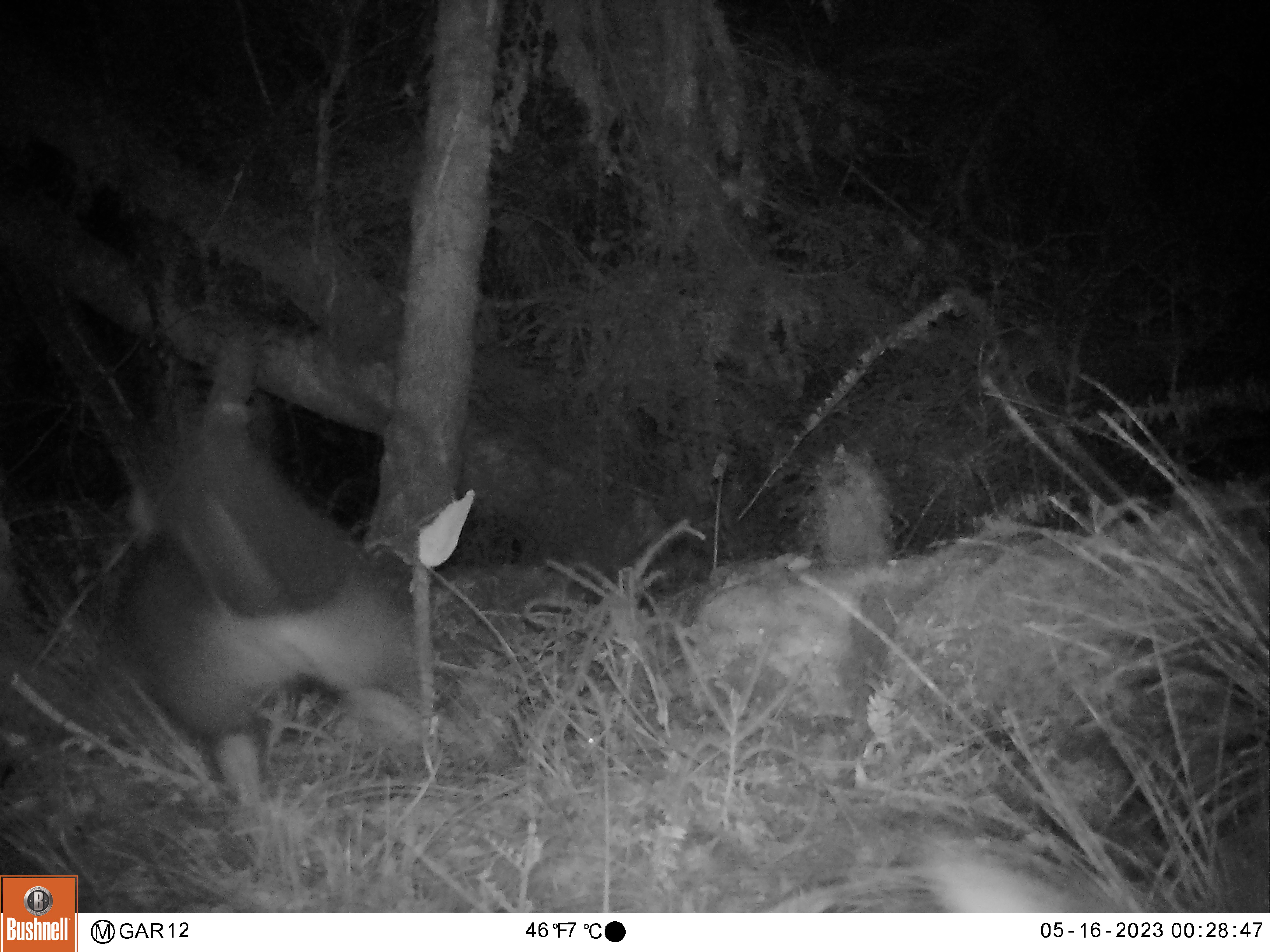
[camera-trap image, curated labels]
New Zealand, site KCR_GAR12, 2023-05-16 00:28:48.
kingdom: Animalia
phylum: Chordata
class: Mammalia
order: Diprotodontia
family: Phalangeridae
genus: Trichosurus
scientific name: Trichosurus vulpecula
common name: common brushtail possum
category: possum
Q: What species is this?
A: Possum (common brushtail possum) (Trichosurus vulpecula).